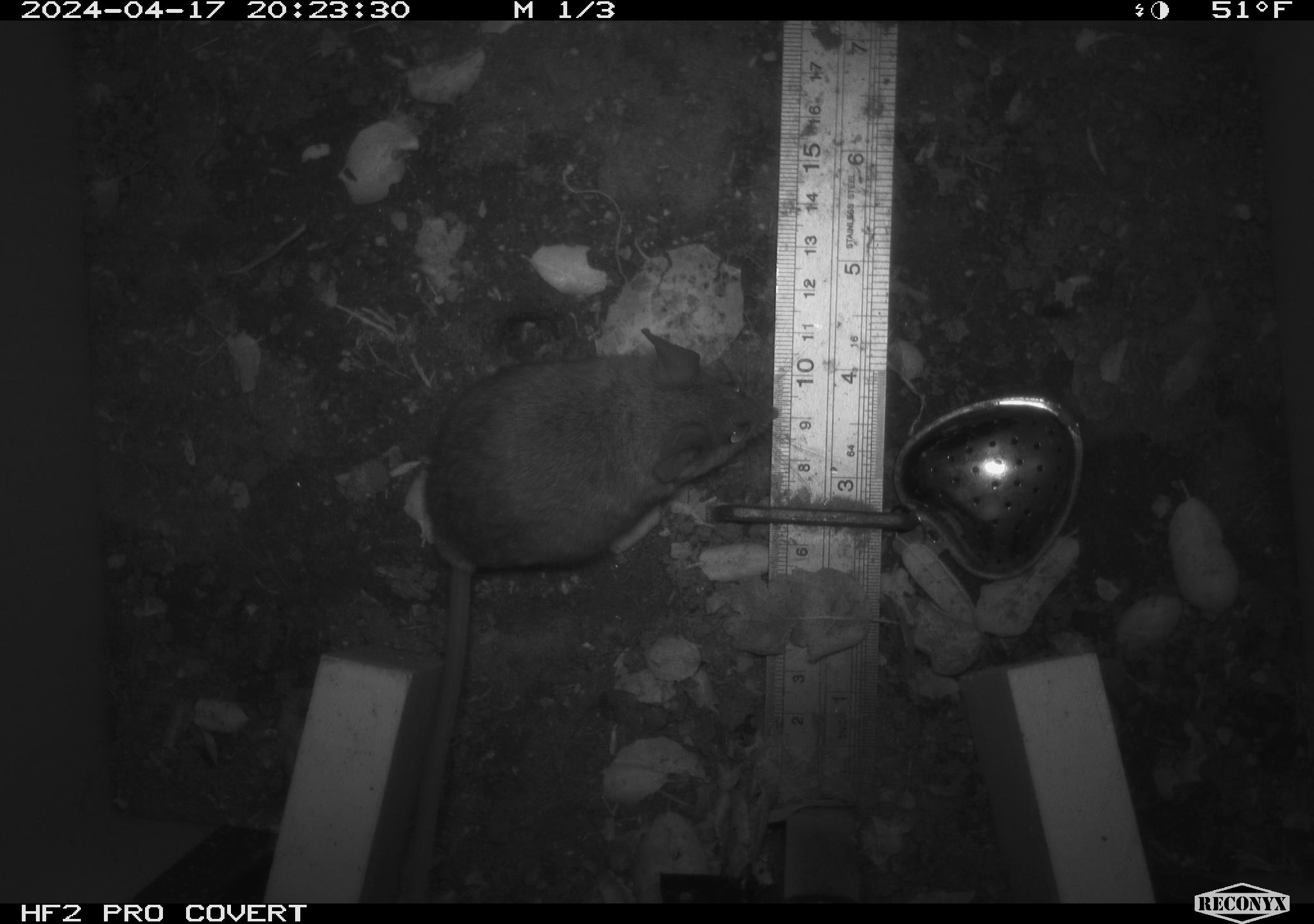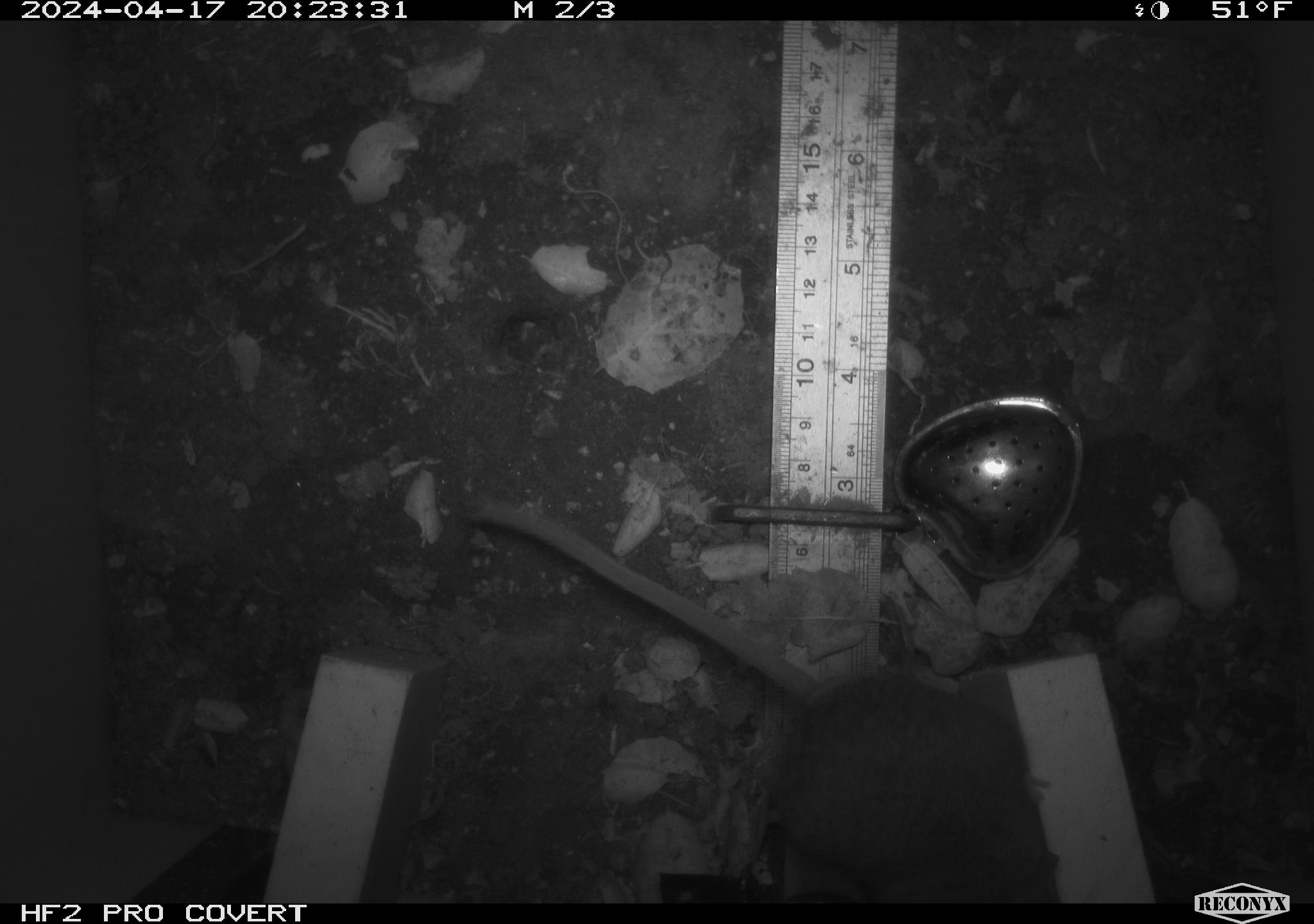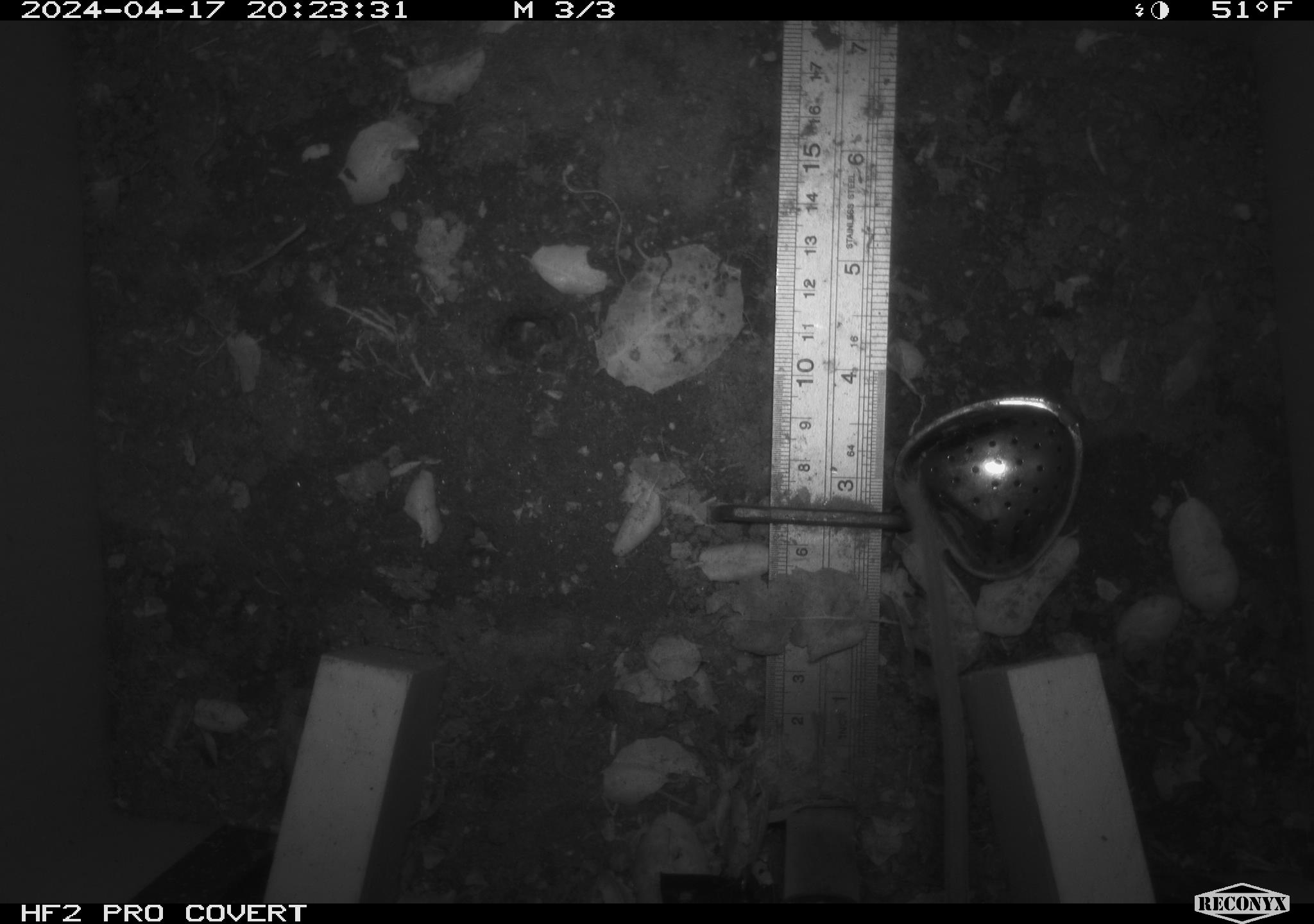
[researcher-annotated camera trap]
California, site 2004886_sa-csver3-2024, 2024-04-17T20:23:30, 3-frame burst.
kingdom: Animalia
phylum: Chordata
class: Mammalia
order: Rodentia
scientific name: Rodentia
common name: rodent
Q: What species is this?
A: Rodent (Rodentia).